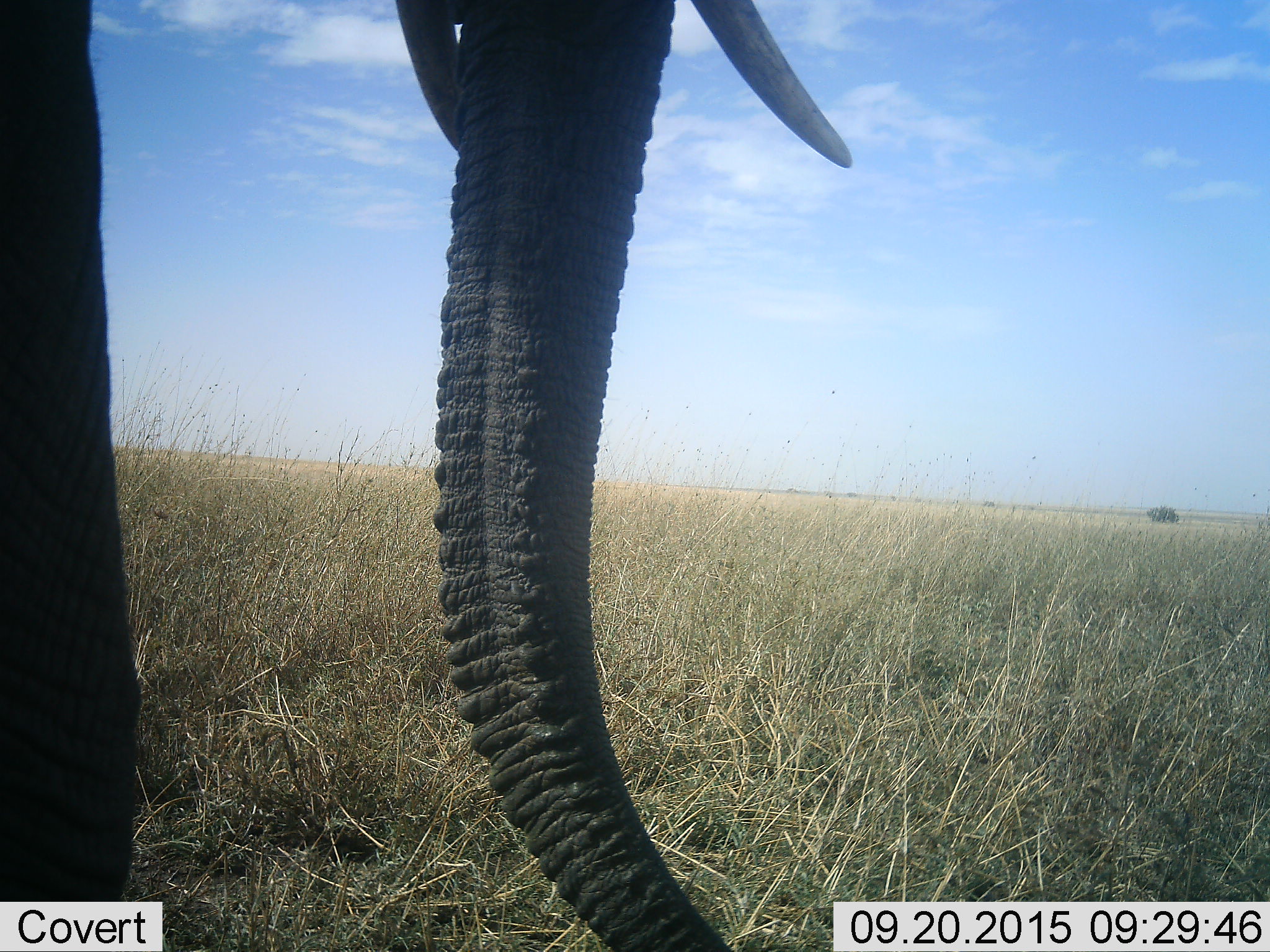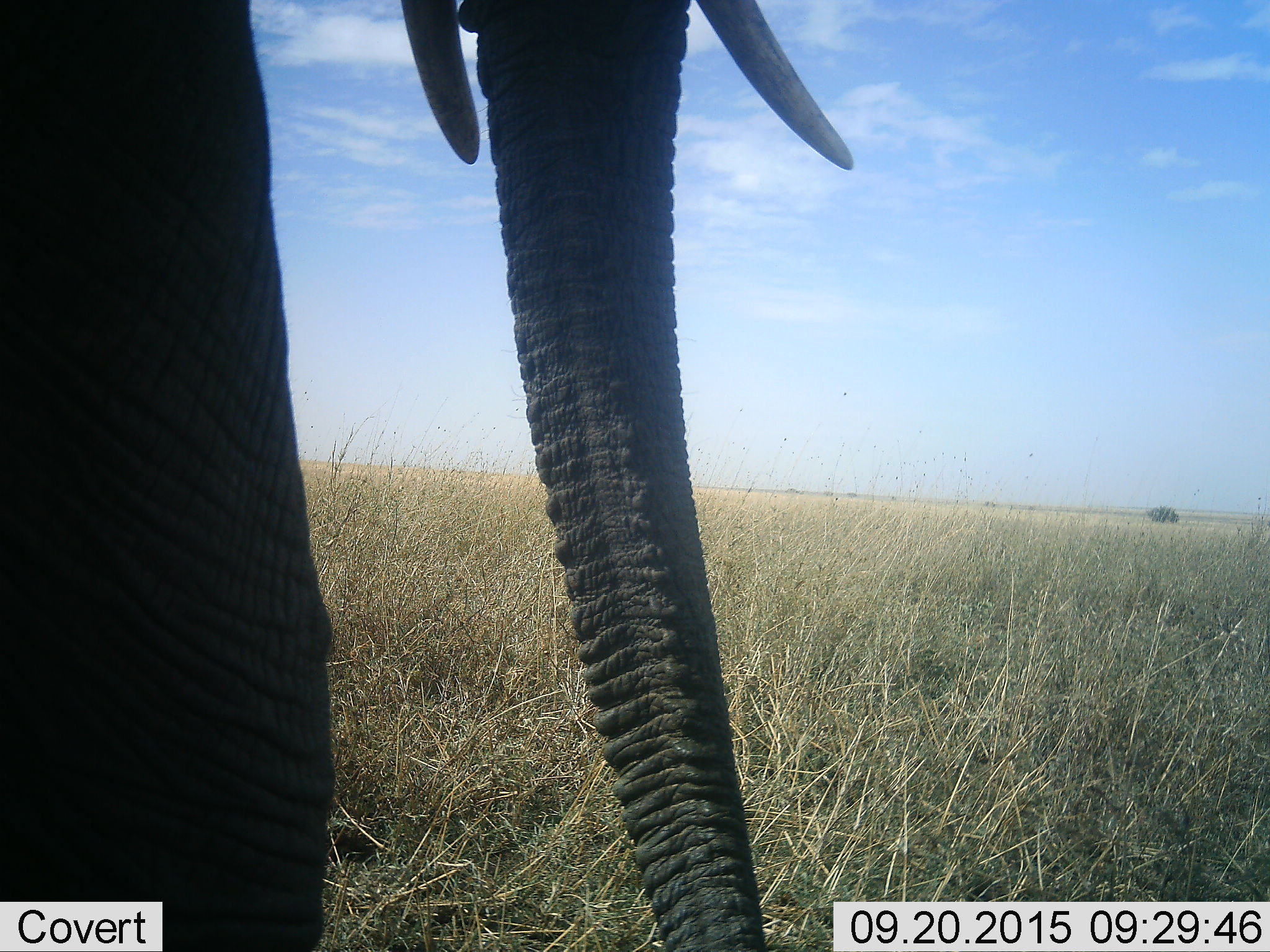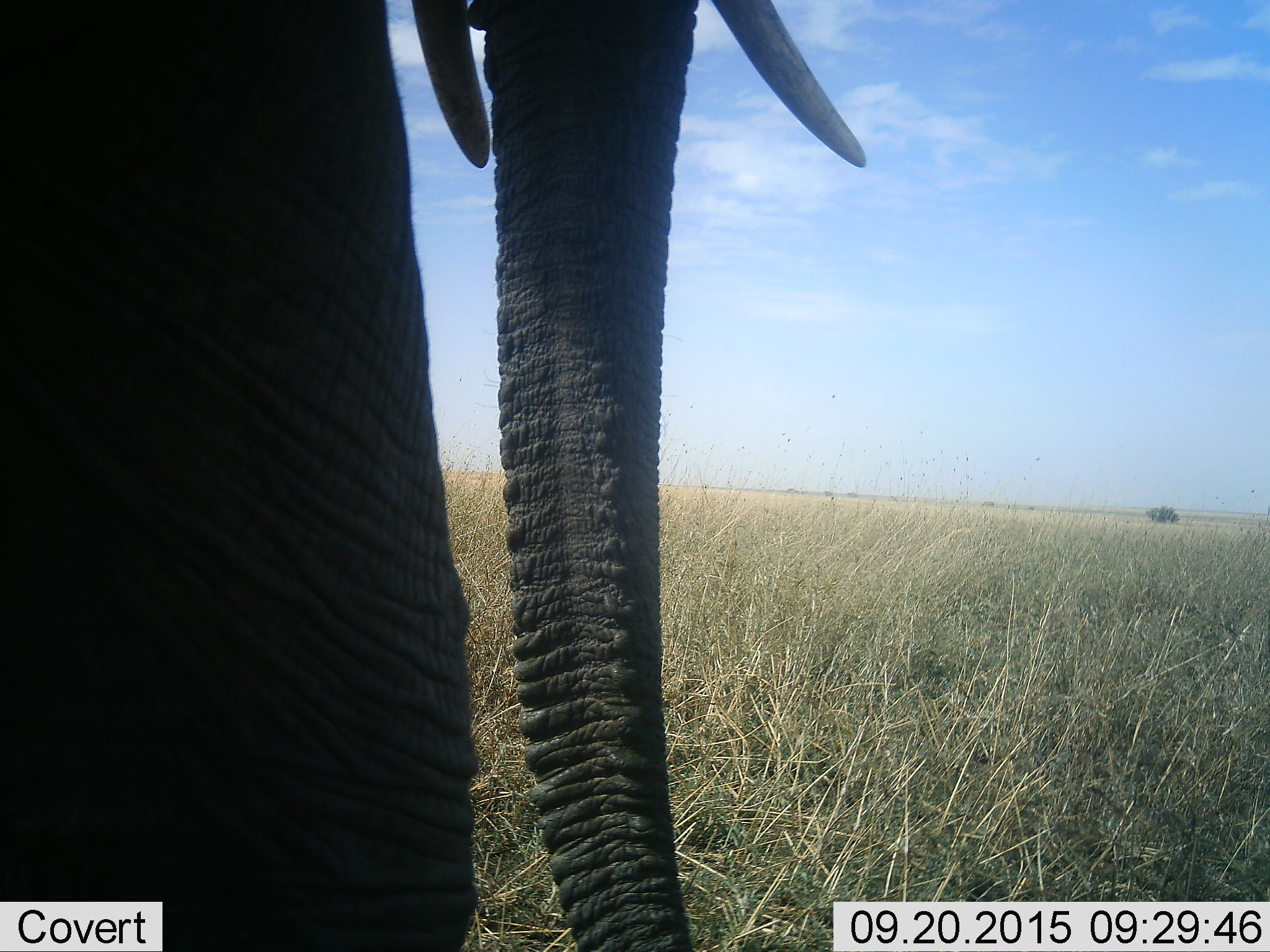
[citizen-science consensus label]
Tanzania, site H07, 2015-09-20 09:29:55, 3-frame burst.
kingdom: Animalia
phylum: Chordata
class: Mammalia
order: Proboscidea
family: Elephantidae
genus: Loxodonta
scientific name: Loxodonta africana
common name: african bush elephant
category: elephant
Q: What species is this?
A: Elephant (african bush elephant) (Loxodonta africana).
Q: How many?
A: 1.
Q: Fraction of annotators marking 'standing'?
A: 70%.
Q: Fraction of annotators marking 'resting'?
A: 0%.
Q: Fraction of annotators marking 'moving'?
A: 30%.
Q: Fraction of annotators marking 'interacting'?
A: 0%.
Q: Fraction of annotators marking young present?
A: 0%.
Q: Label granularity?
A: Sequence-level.